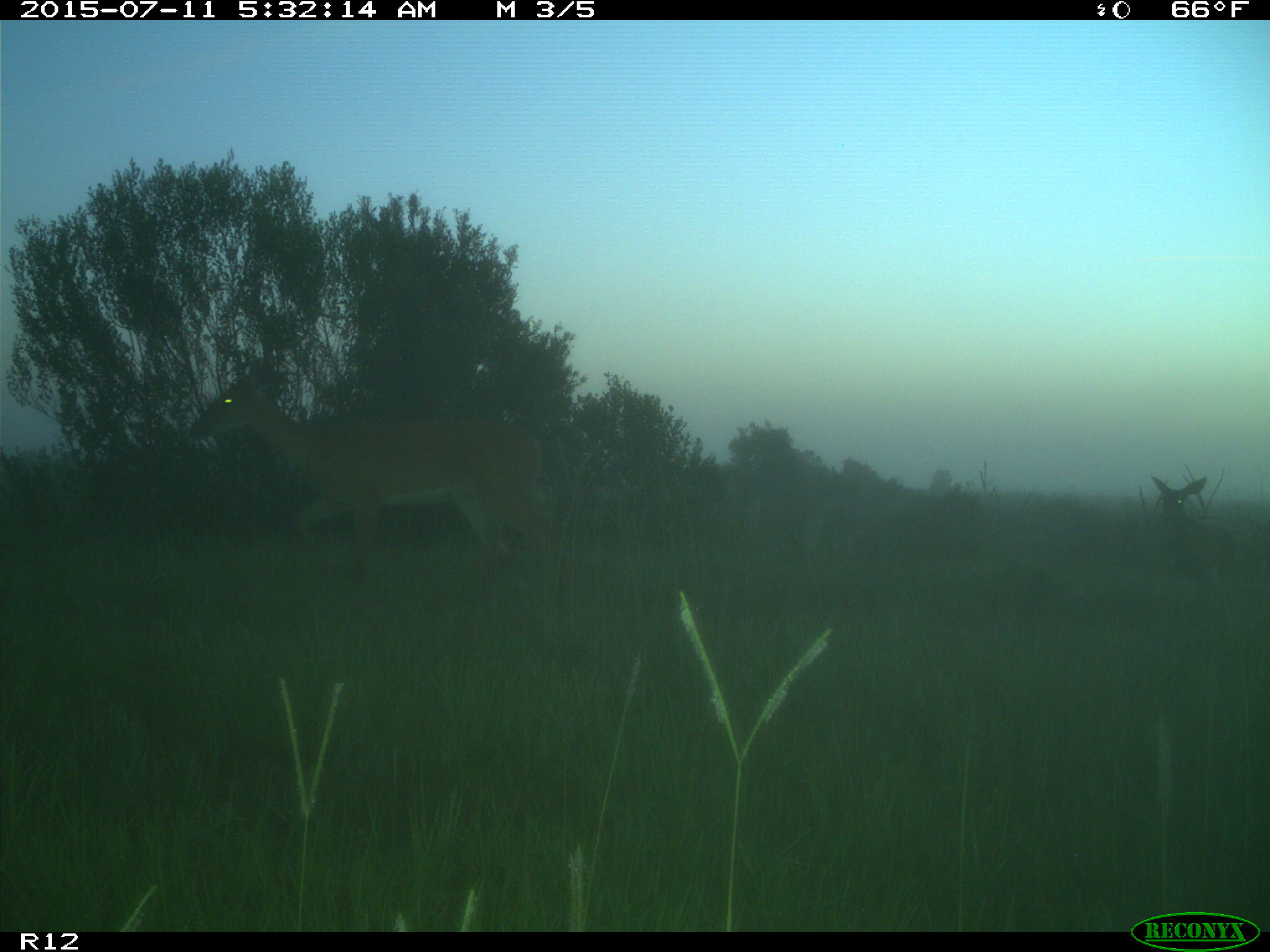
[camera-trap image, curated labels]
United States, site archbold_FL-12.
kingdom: Animalia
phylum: Chordata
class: Mammalia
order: Artiodactyla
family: Cervidae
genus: Odocoileus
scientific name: Odocoileus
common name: deer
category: unidentified deer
Unidentified deer (deer) (Odocoileus).